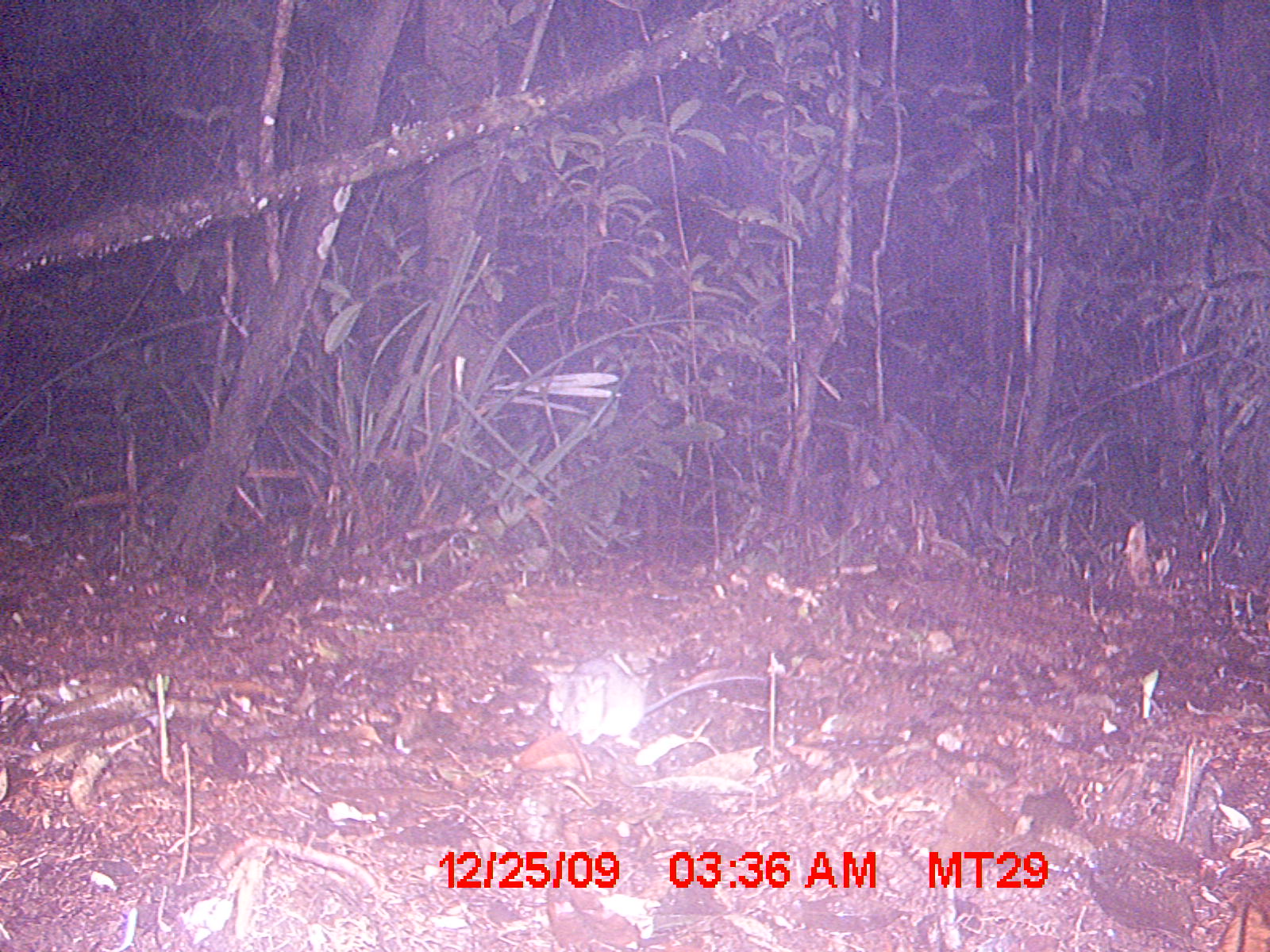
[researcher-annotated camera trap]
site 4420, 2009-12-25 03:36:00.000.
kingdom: Animalia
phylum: Chordata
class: Mammalia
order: Rodentia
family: Nesomyidae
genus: Eliurus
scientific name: Eliurus petteri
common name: petter's tuft-tailed rat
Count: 1.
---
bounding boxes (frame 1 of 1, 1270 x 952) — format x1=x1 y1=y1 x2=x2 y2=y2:
eliurus petteri: x1=544 y1=655 x2=651 y2=748